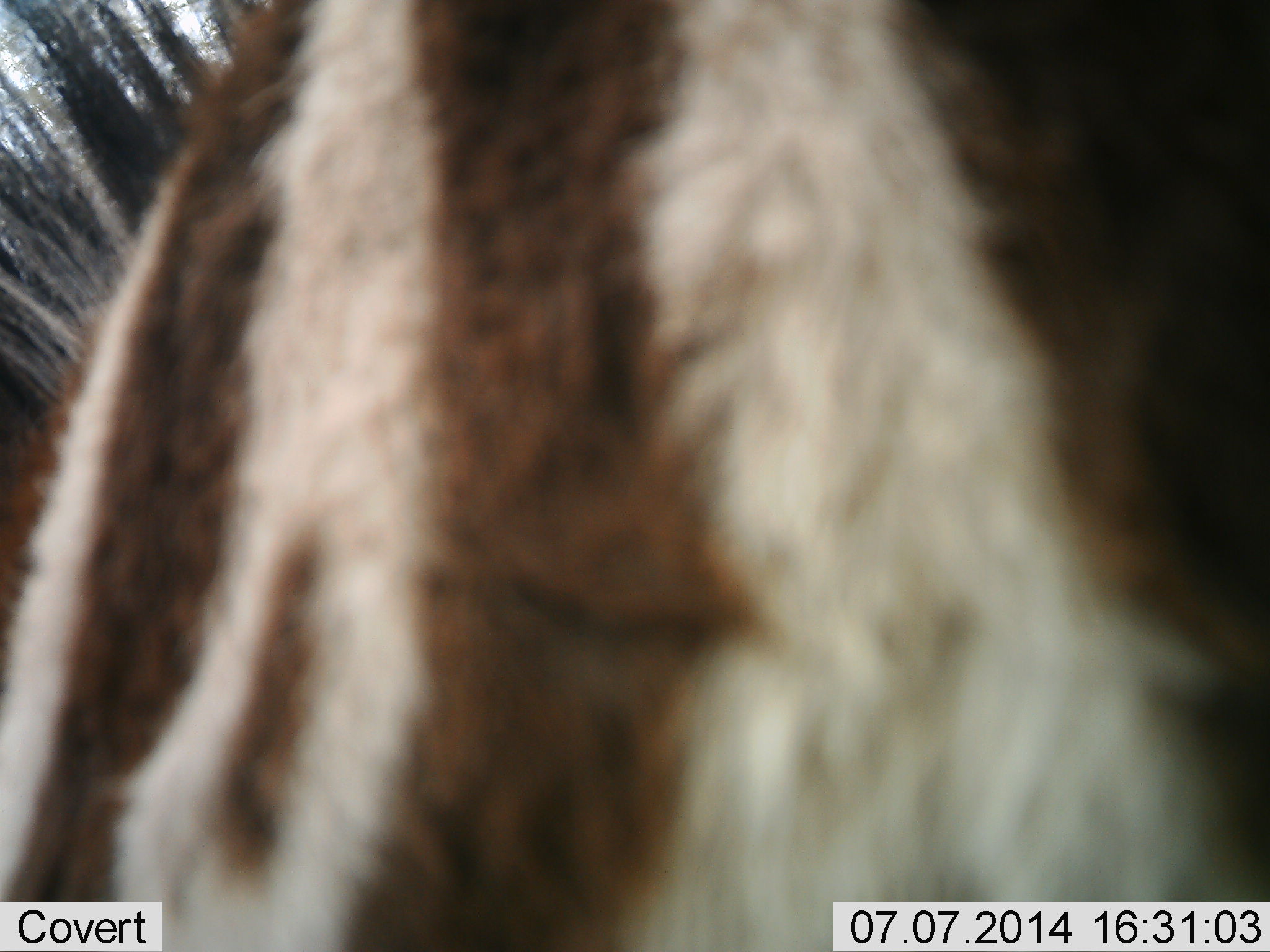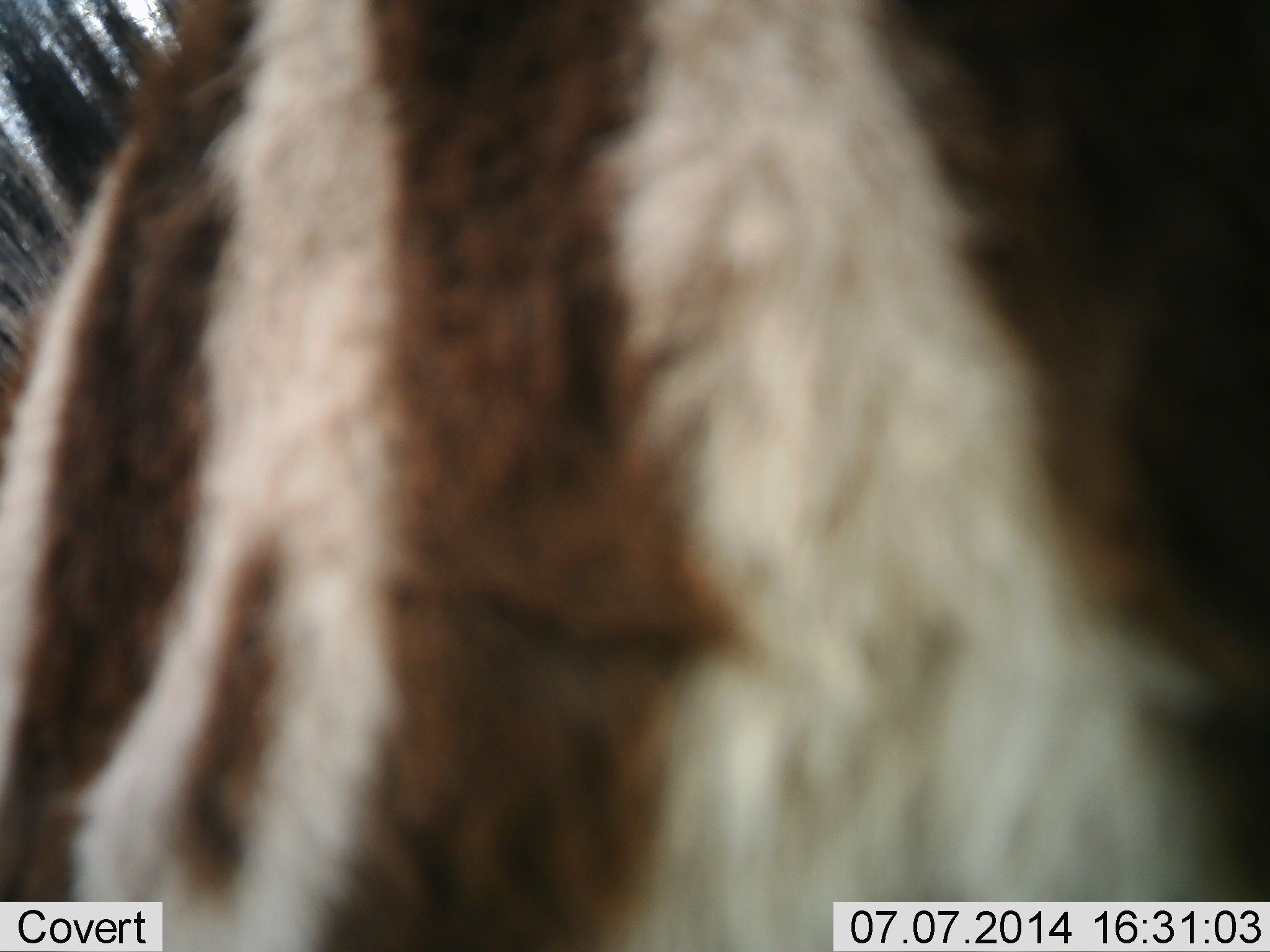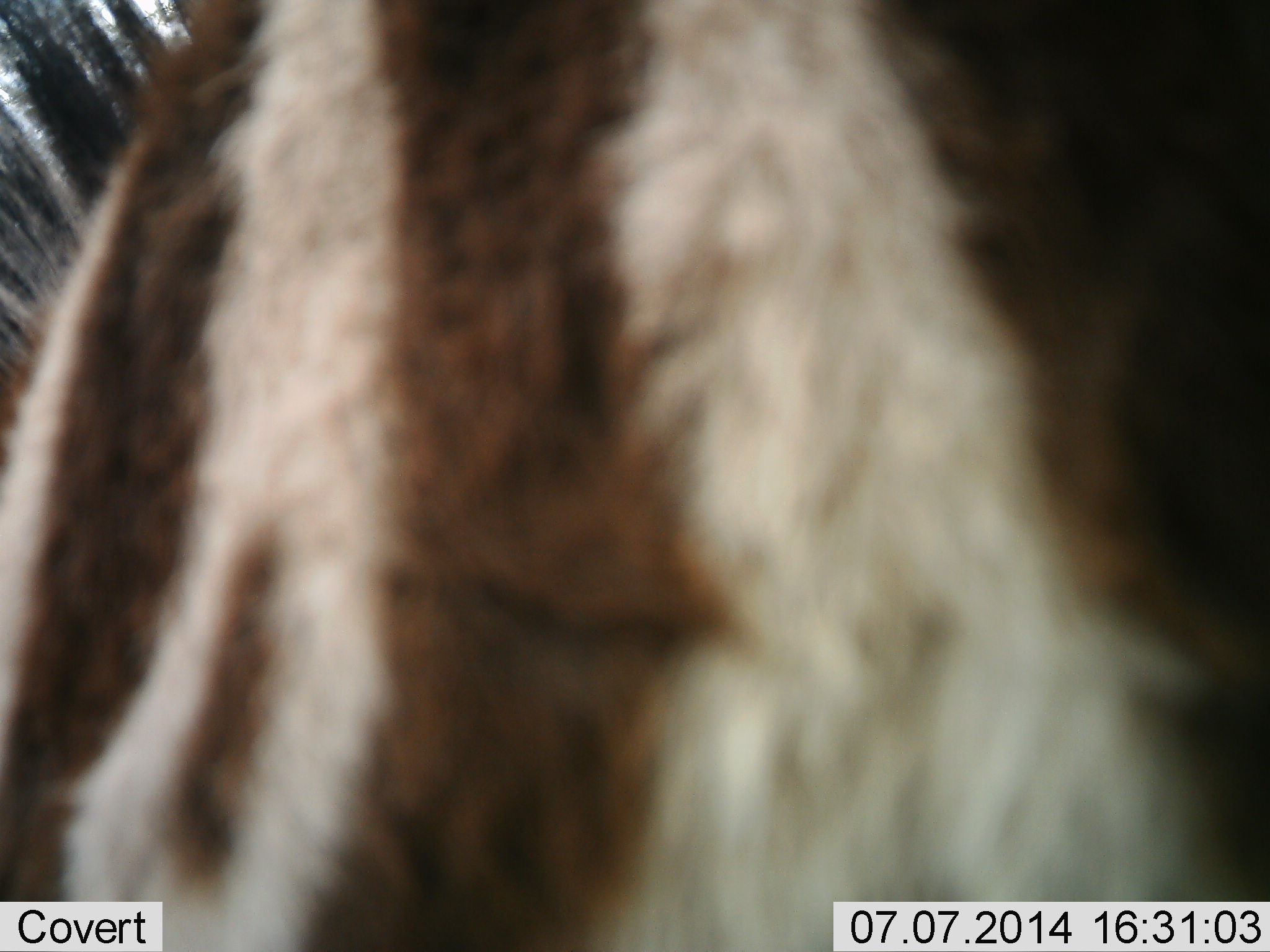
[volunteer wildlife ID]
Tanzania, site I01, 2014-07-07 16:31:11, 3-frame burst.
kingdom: Animalia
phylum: Chordata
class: Mammalia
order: Perissodactyla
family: Equidae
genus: Equus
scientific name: Equus quagga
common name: plains zebra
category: zebra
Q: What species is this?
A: Zebra (plains zebra) (Equus quagga).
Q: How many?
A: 1.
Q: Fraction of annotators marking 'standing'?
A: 80%.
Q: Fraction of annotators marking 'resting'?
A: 0%.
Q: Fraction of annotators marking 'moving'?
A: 10%.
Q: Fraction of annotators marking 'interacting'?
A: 0%.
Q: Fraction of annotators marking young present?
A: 10%.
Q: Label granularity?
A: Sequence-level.